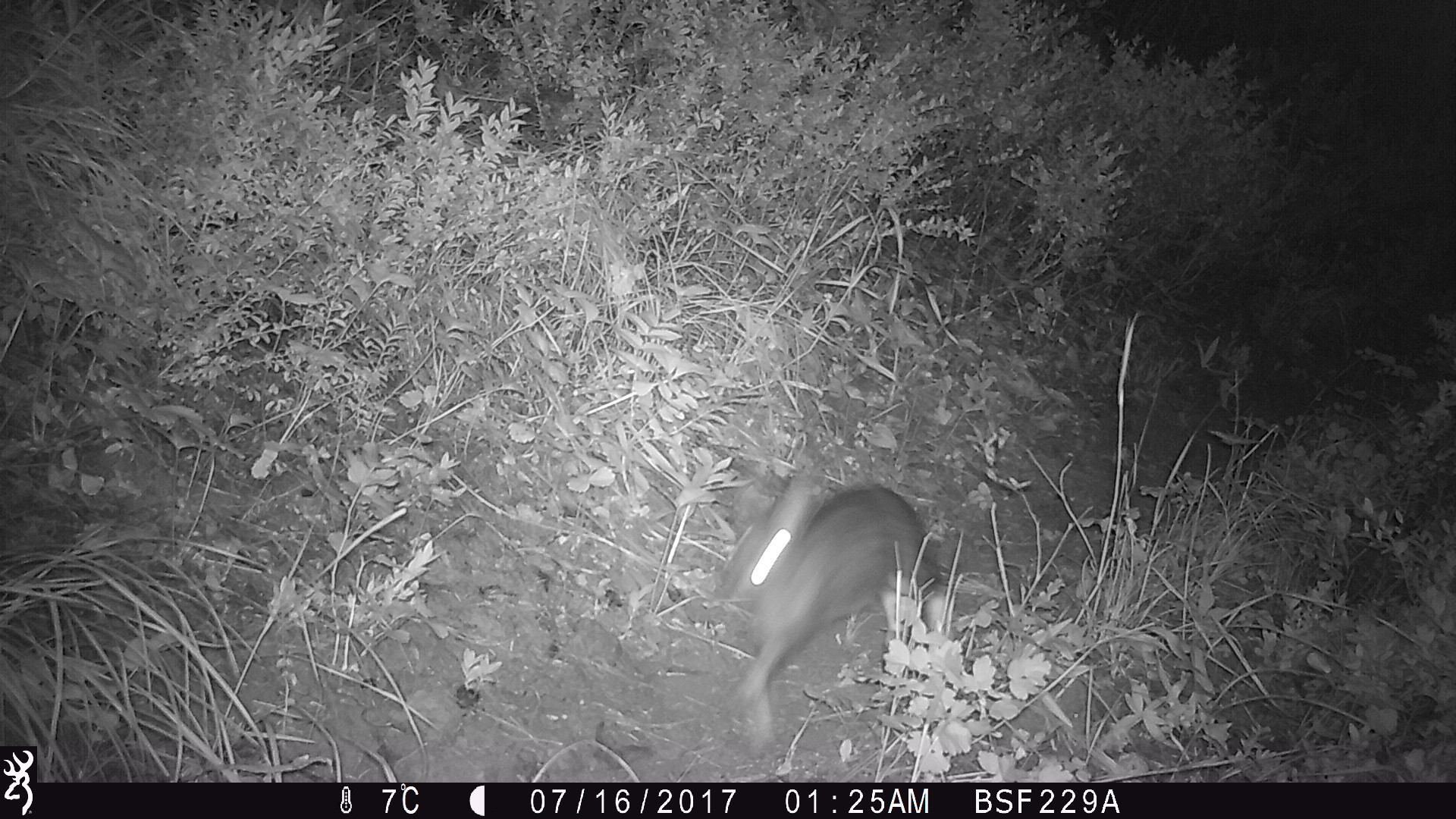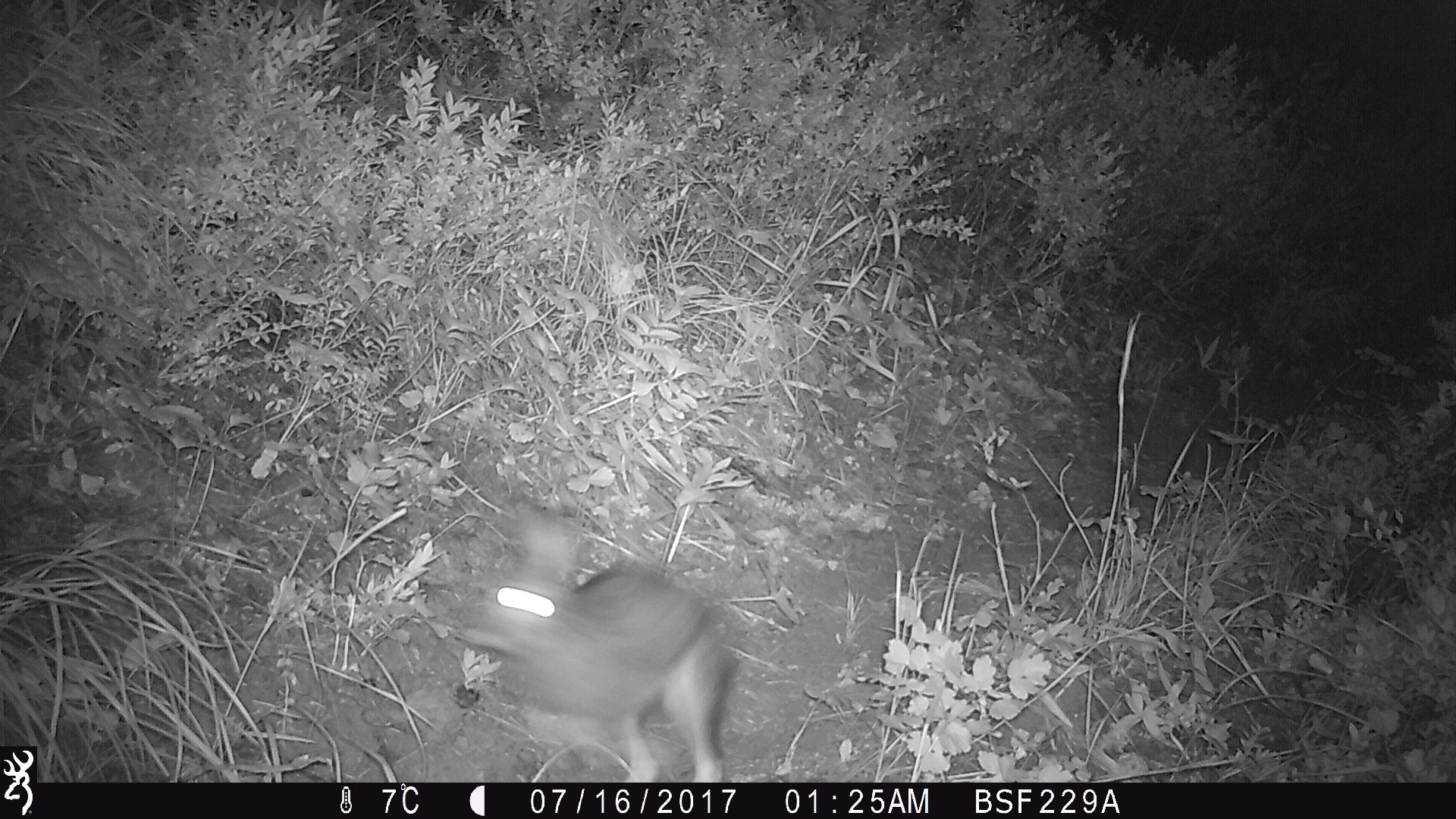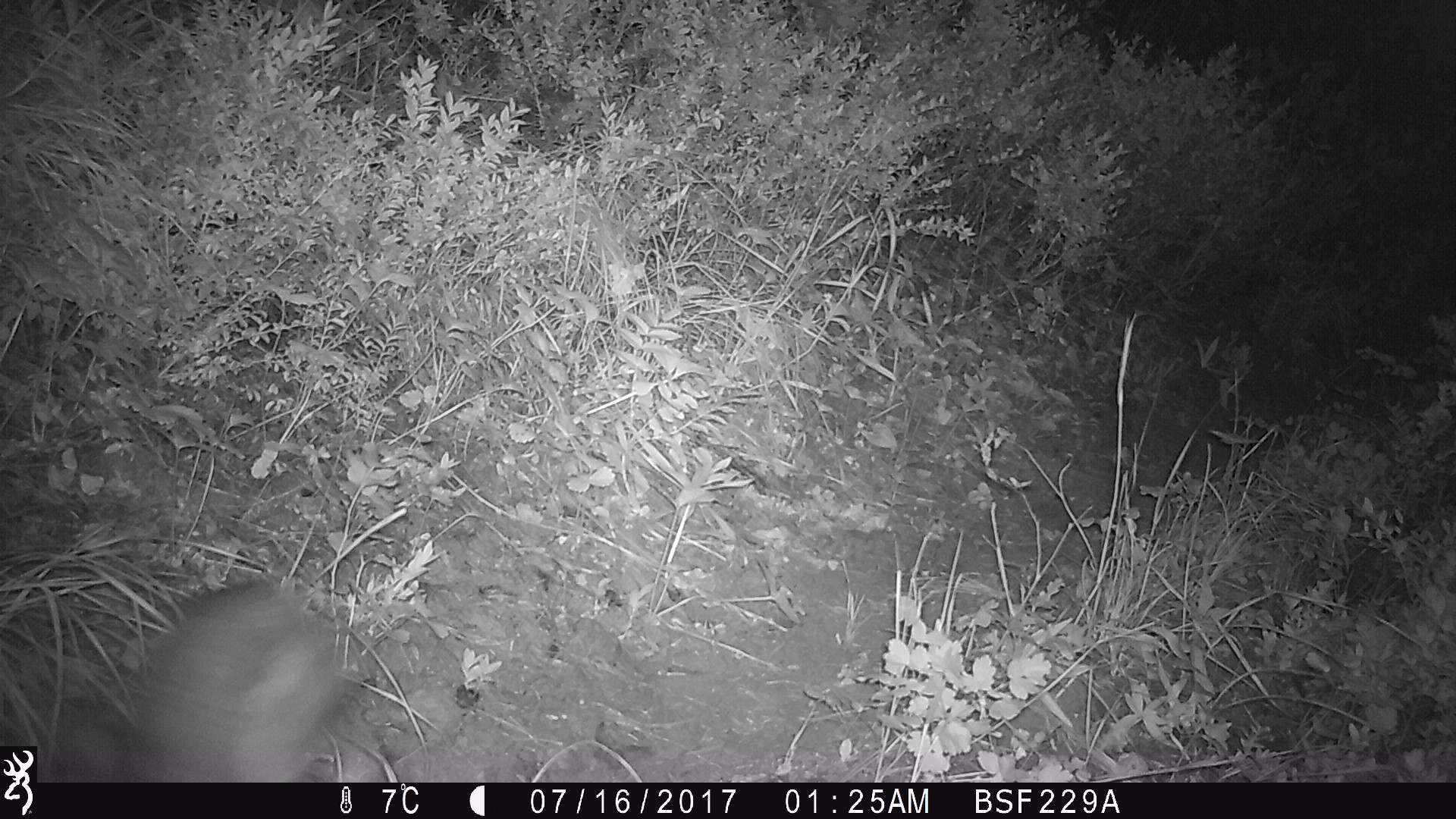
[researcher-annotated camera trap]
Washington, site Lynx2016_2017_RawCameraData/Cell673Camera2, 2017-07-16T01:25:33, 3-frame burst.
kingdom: Animalia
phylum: Chordata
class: Mammalia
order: Lagomorpha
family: Leporidae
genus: Lepus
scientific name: Lepus americanus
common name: snowshoe hare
Lepus americanus (snowshoe hare). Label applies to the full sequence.